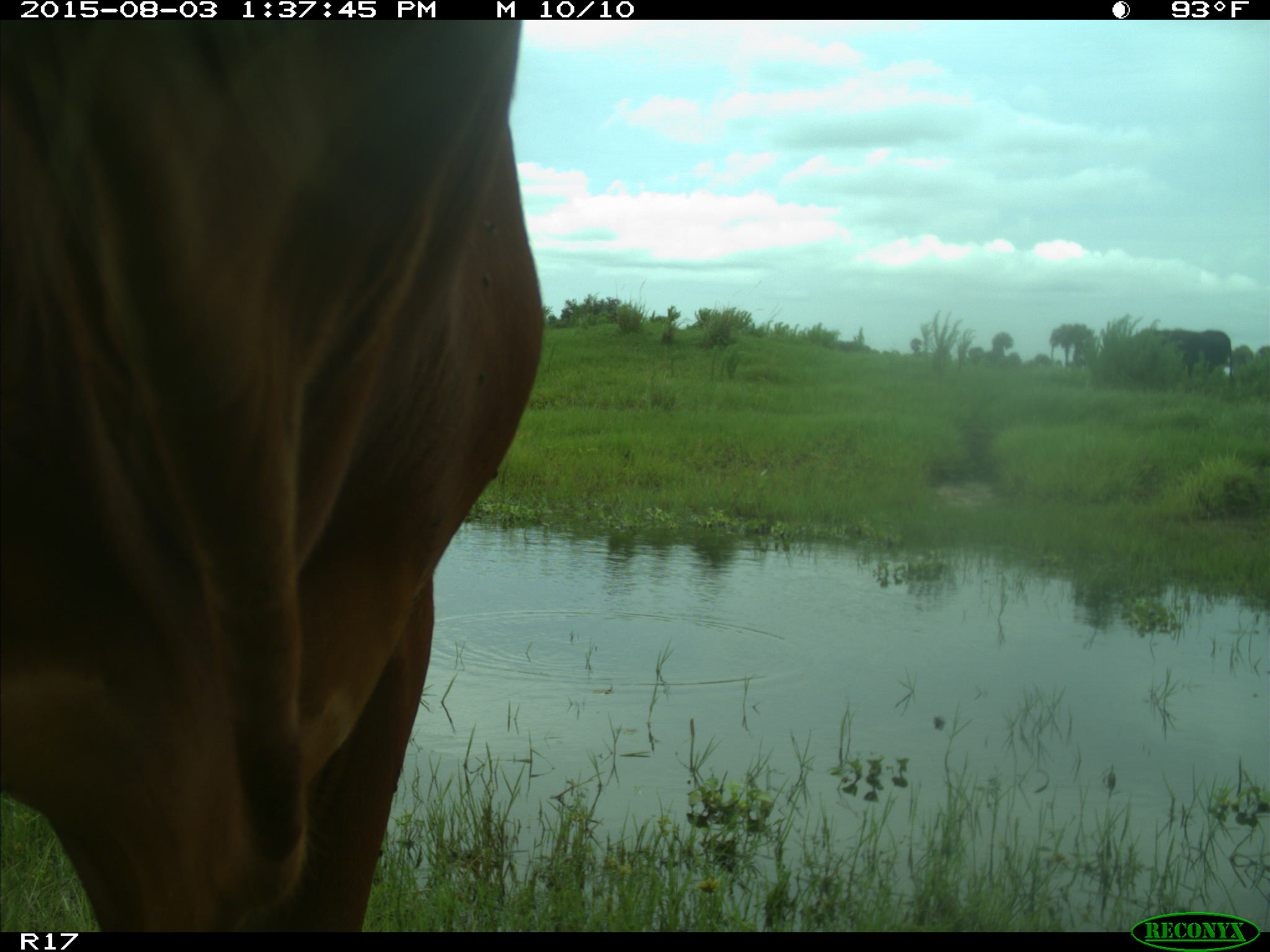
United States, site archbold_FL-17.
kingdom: Animalia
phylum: Chordata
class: Mammalia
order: Artiodactyla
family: Bovidae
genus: Bos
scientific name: Bos taurus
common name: domestic cow